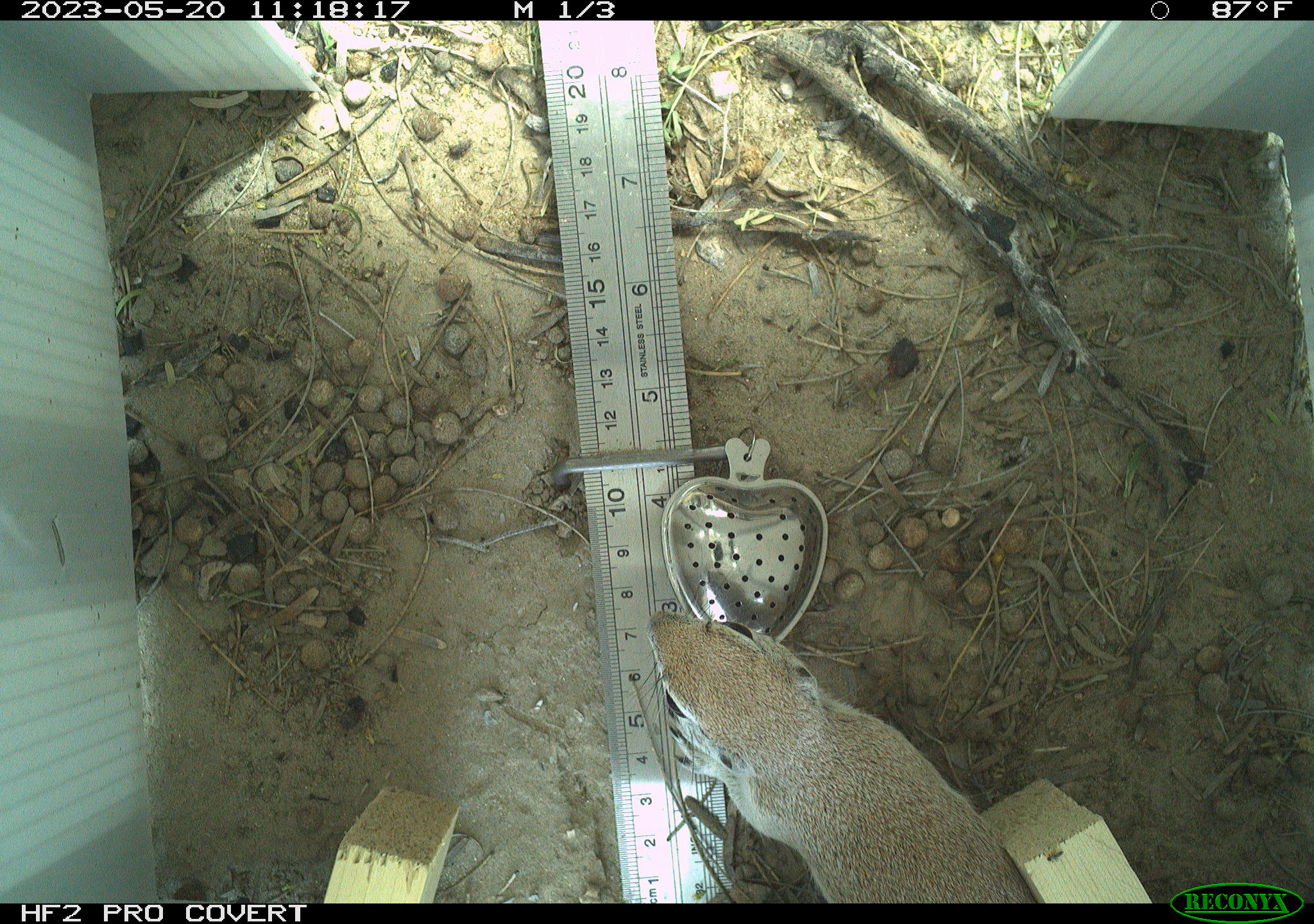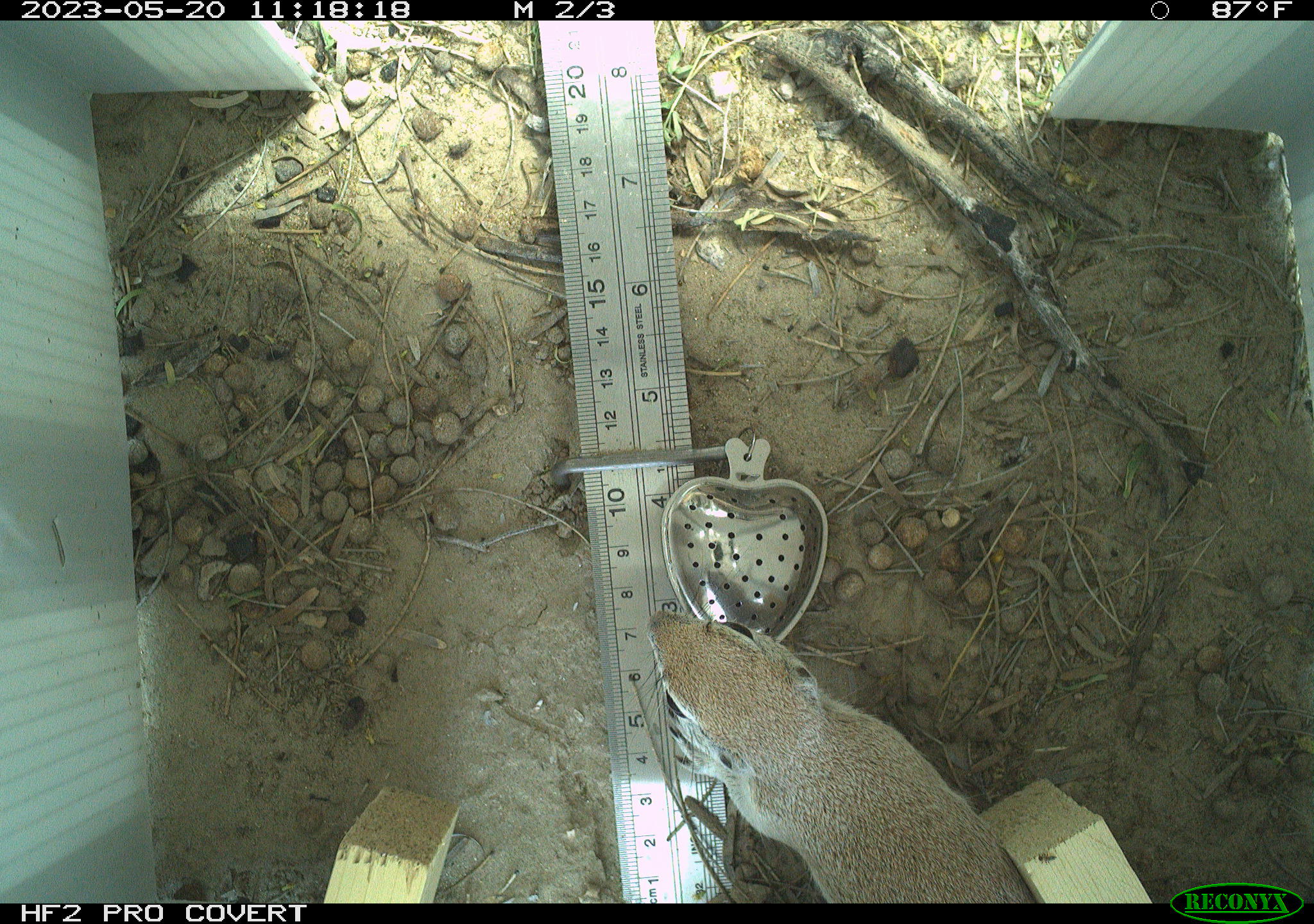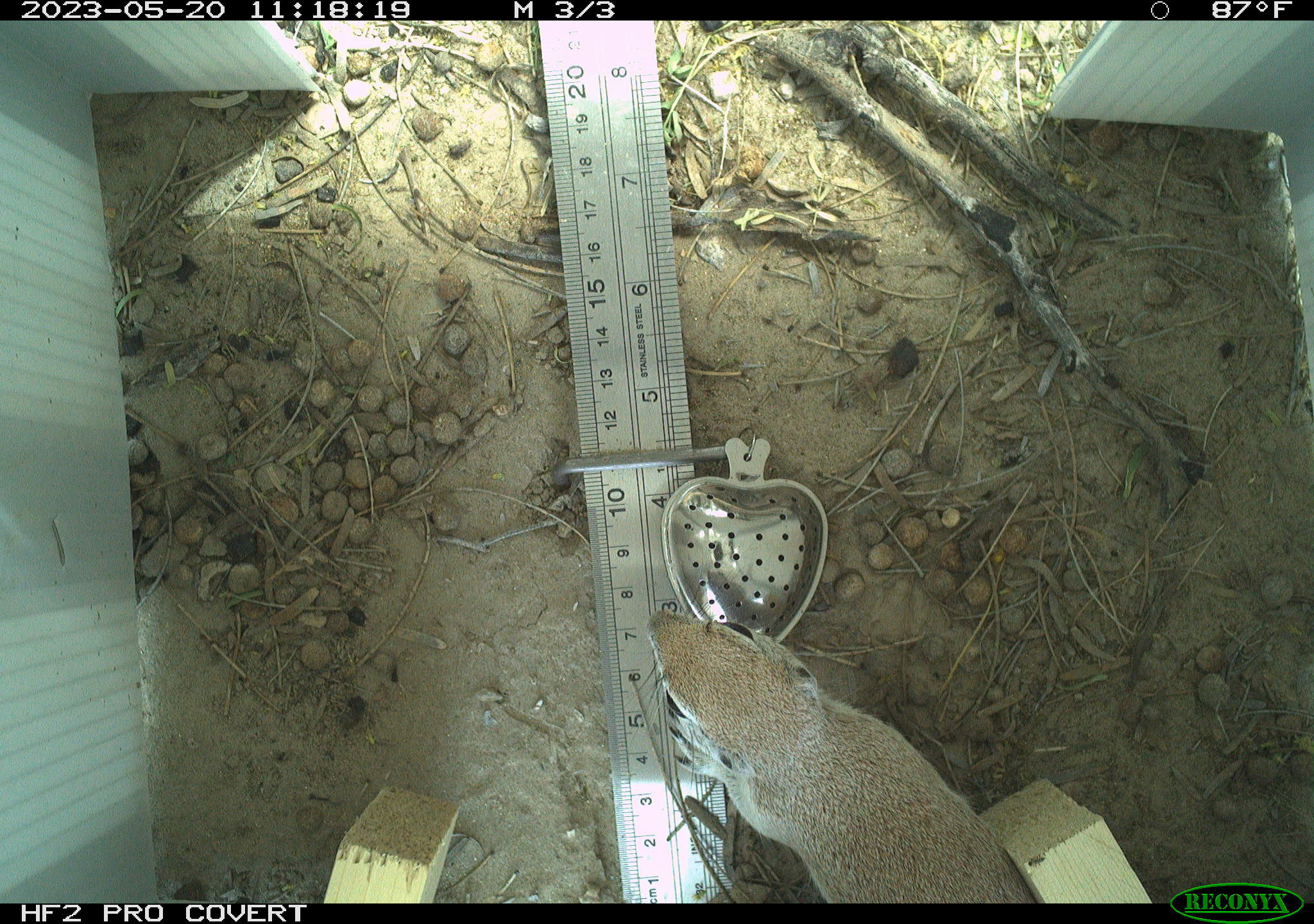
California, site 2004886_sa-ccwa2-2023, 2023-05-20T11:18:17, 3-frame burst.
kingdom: Animalia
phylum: Chordata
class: Mammalia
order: Rodentia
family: Sciuridae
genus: Xerospermophilus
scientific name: Xerospermophilus tereticaudus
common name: round-tailed ground squirrel